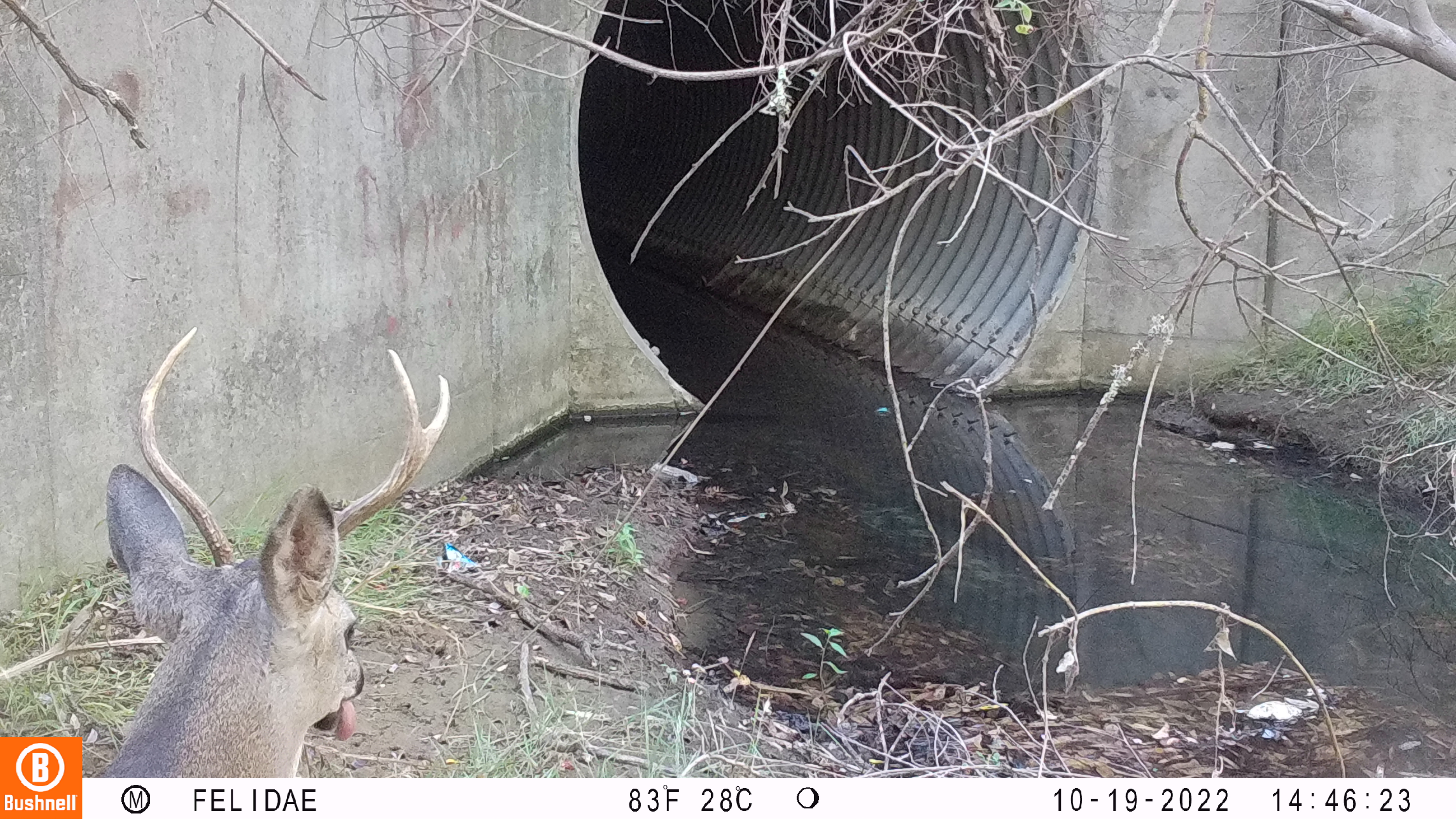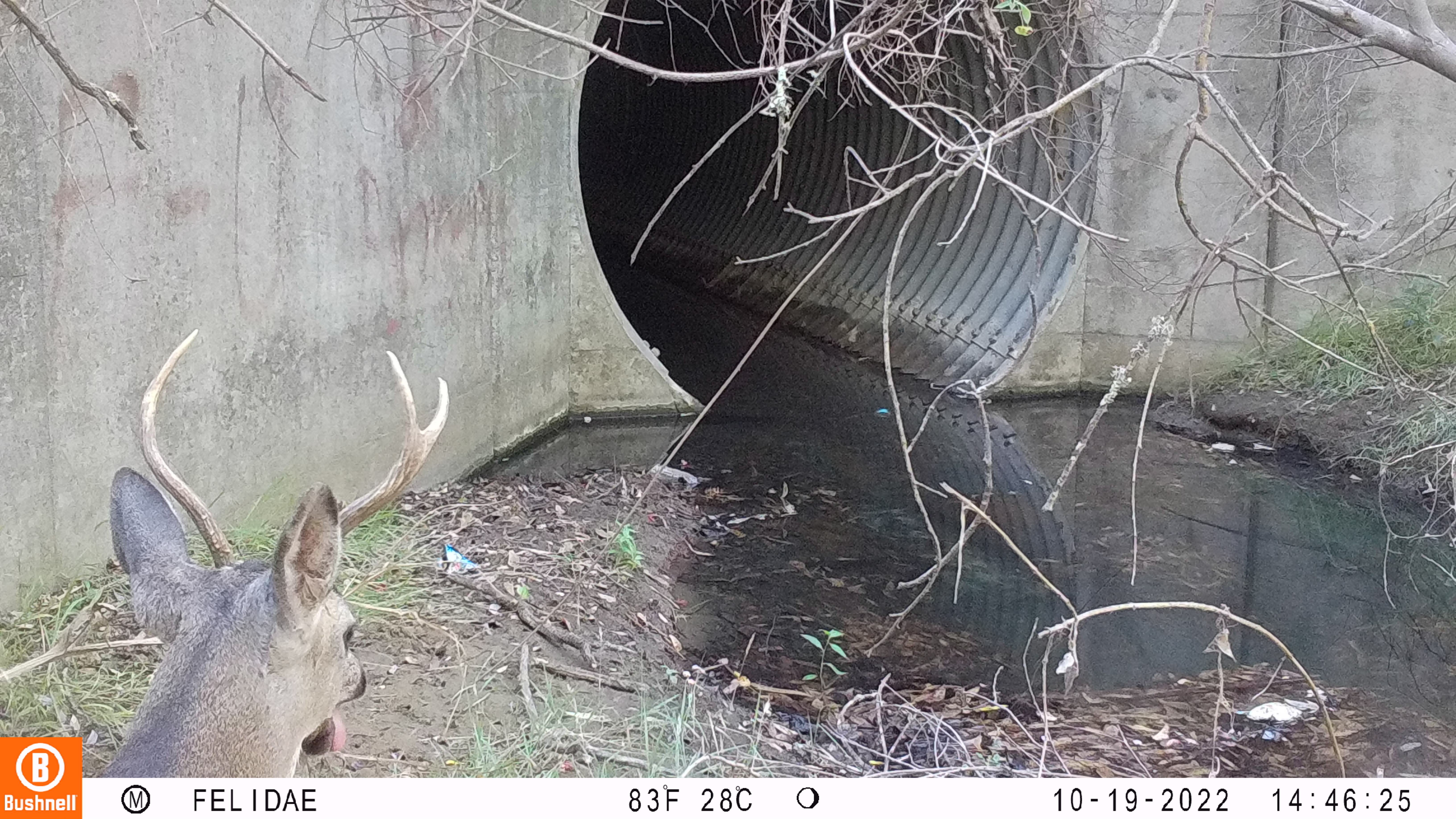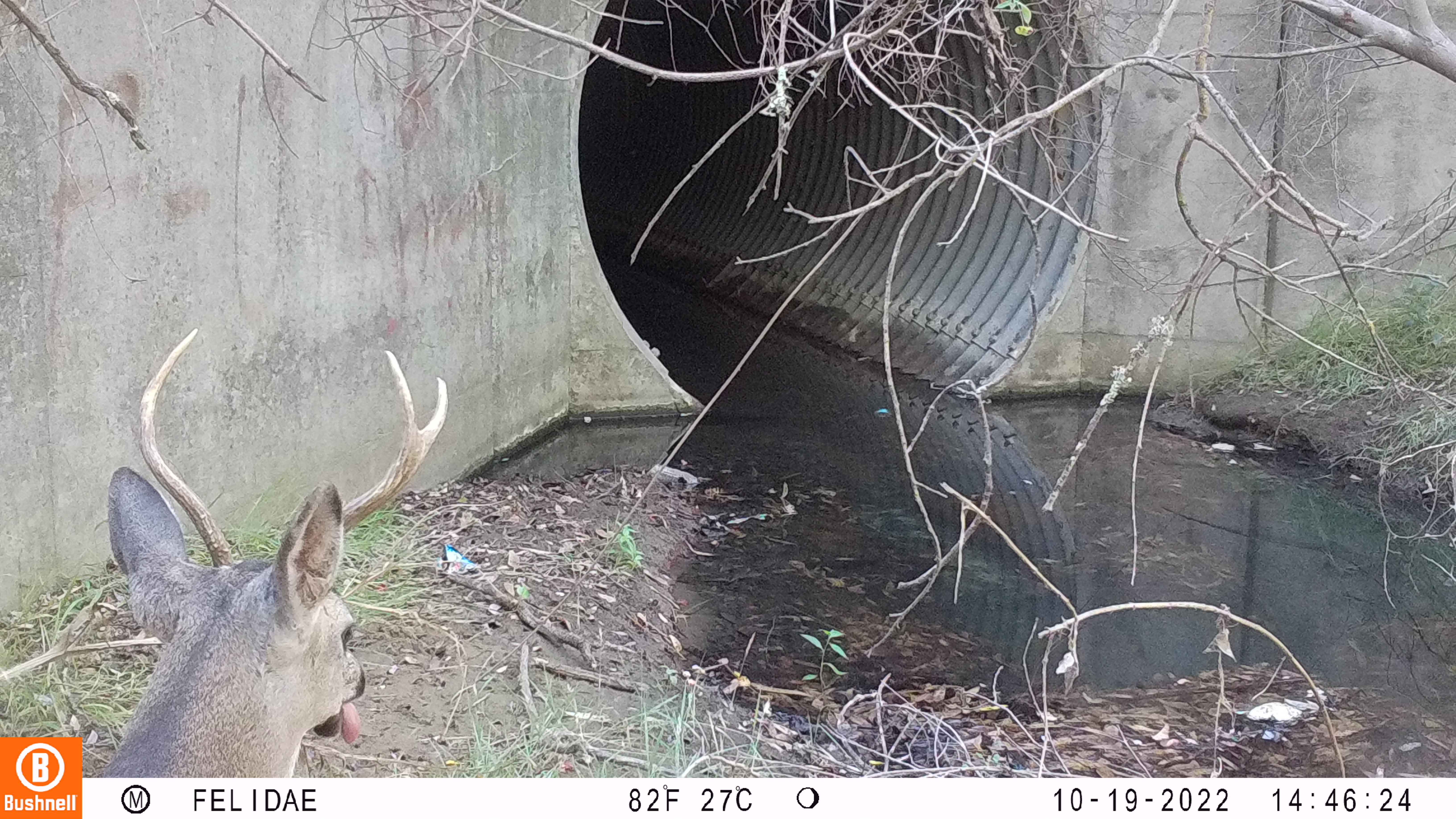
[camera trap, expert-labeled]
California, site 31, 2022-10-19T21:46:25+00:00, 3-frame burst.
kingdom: Animalia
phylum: Chordata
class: Mammalia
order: Artiodactyla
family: Cervidae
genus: Odocoileus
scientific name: Odocoileus hemionus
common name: mule deer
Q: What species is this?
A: Mule deer (Odocoileus hemionus).